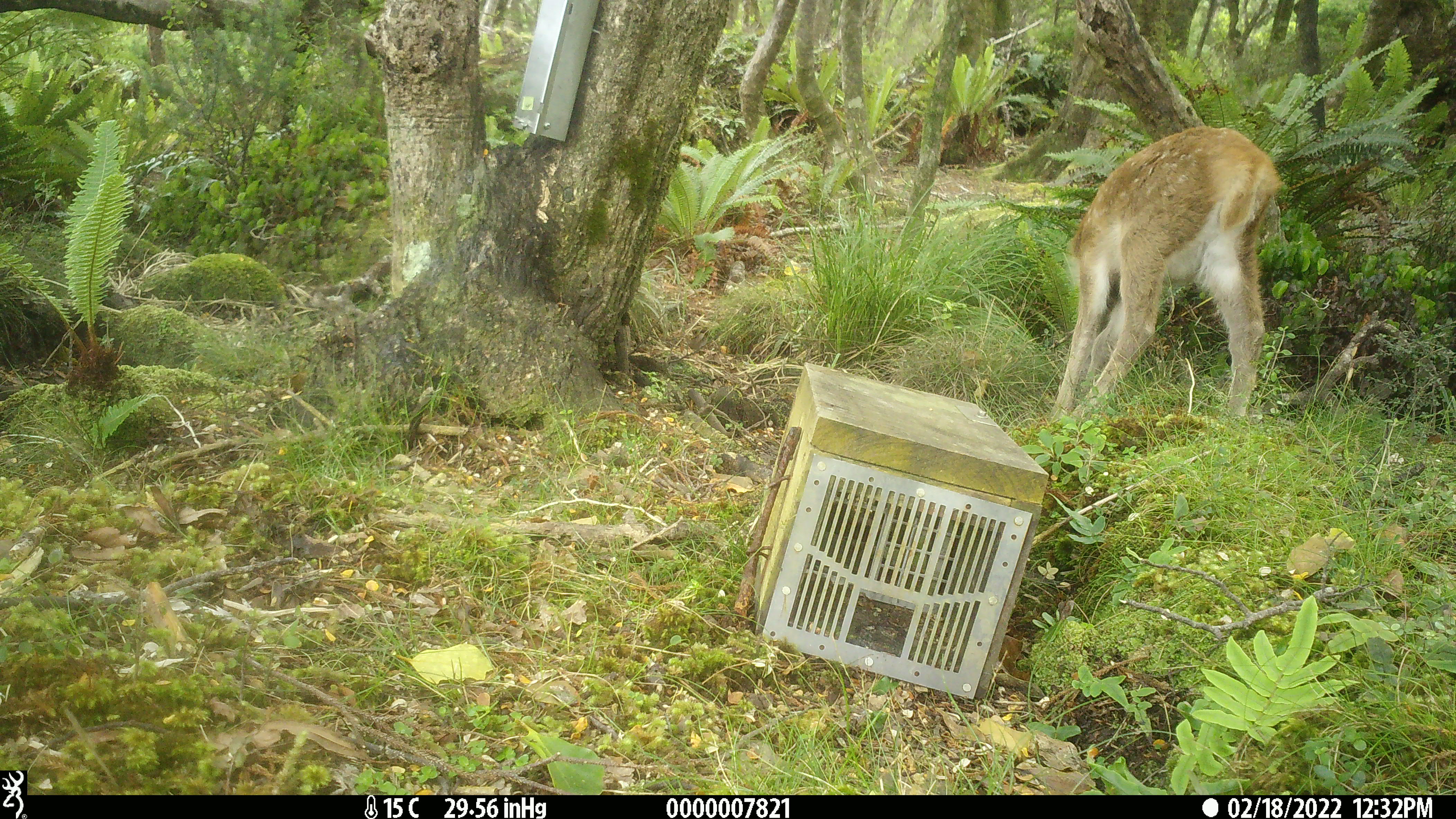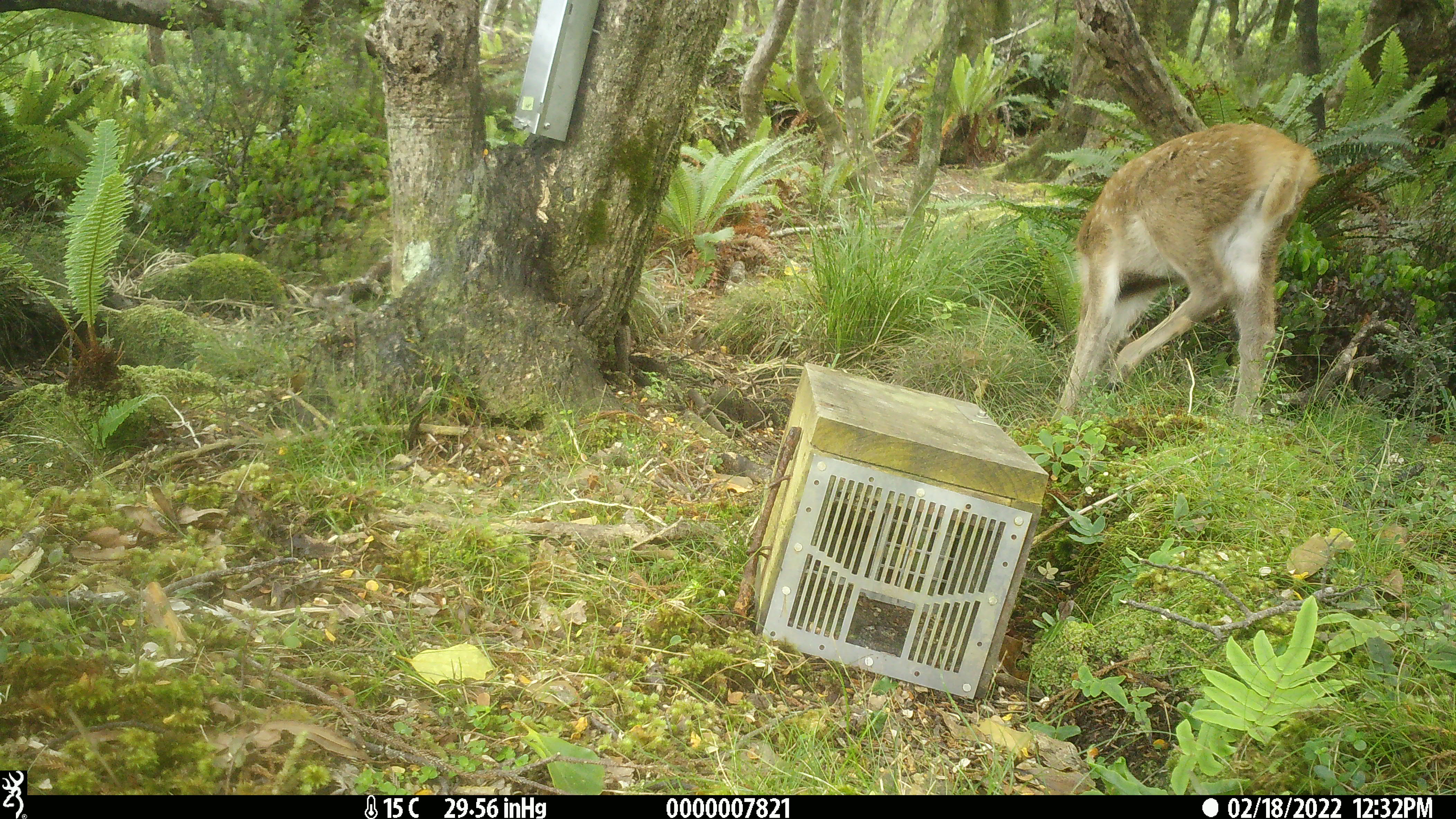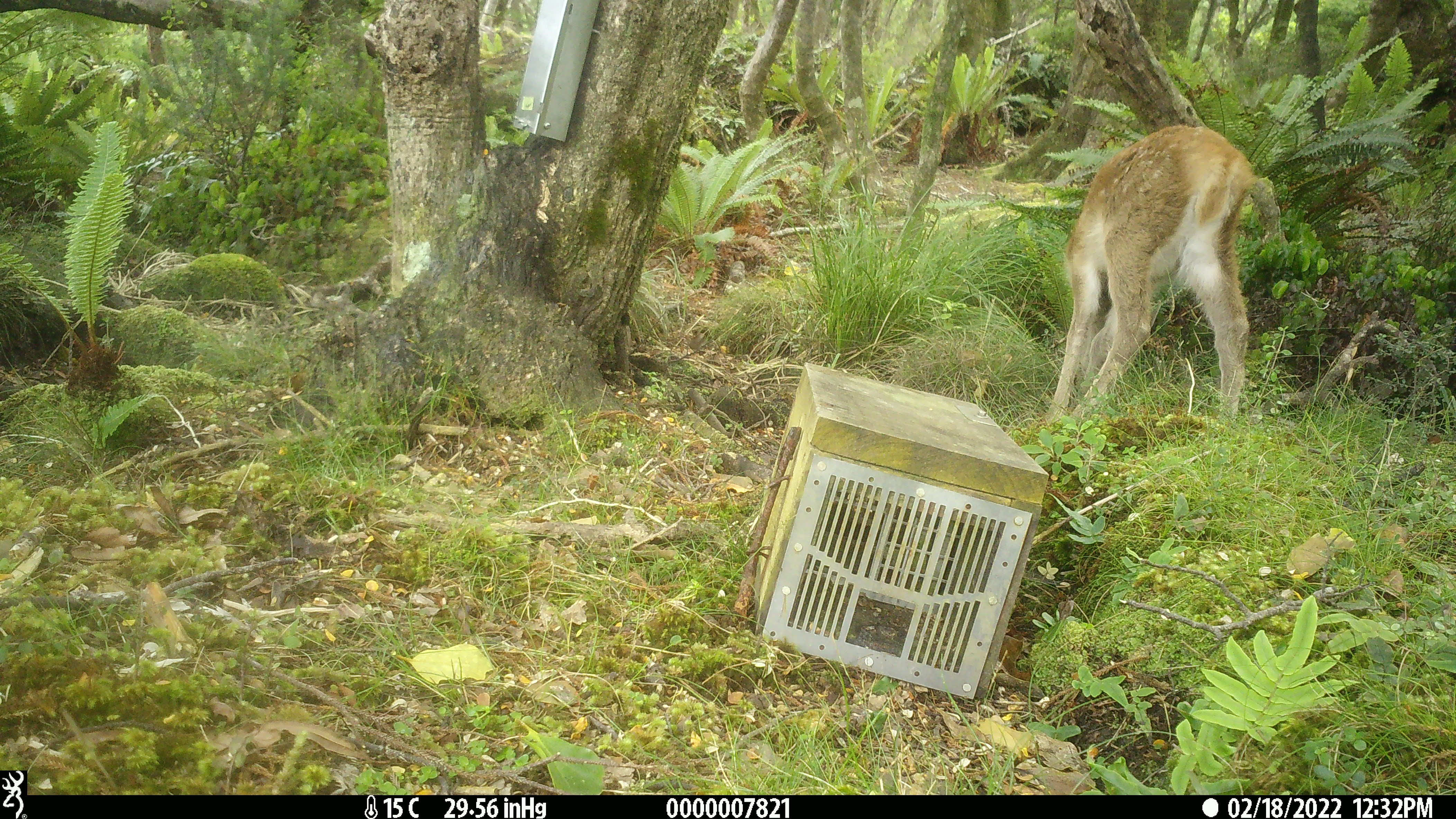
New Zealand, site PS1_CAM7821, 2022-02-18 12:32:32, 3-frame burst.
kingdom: Animalia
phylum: Chordata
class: Mammalia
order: Artiodactyla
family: Cervidae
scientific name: Cervidae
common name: deer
Deer (Cervidae).